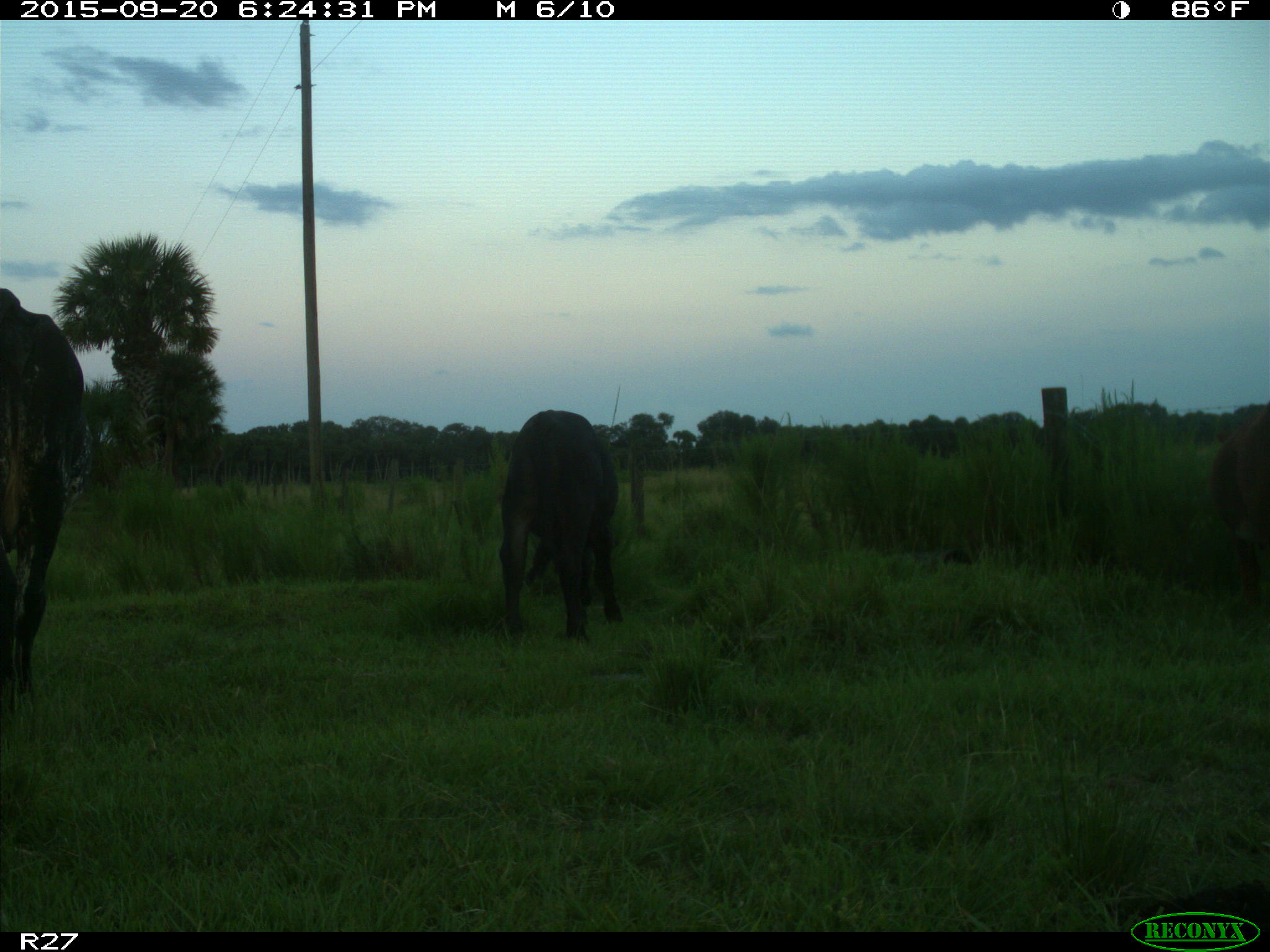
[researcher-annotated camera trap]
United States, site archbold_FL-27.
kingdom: Animalia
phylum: Chordata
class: Mammalia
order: Artiodactyla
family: Bovidae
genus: Bos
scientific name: Bos taurus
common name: domestic cow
Bos taurus (domestic cow).